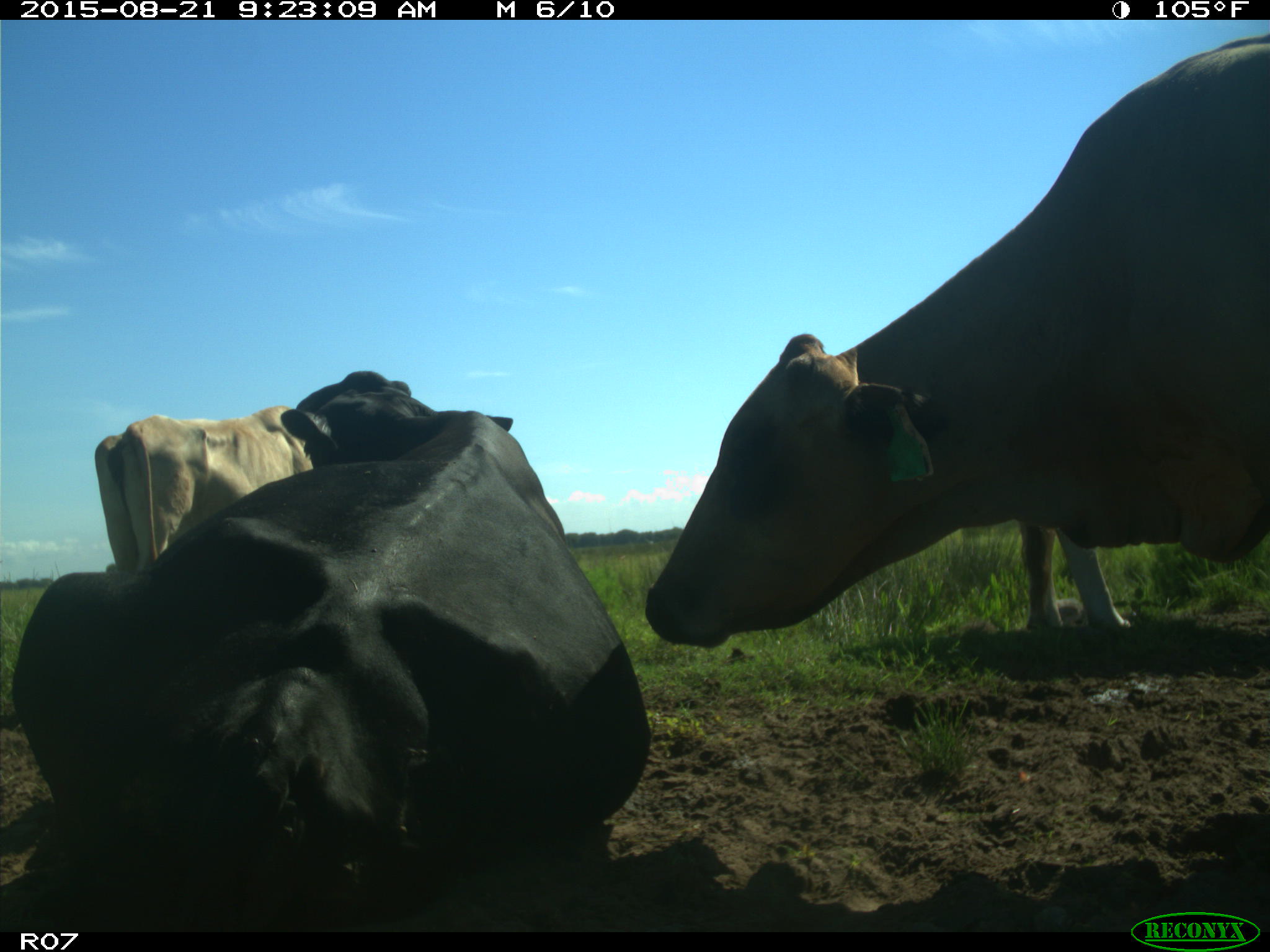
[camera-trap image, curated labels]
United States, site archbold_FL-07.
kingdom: Animalia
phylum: Chordata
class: Mammalia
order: Artiodactyla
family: Bovidae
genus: Bos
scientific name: Bos taurus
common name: domestic cow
Bos taurus (domestic cow).